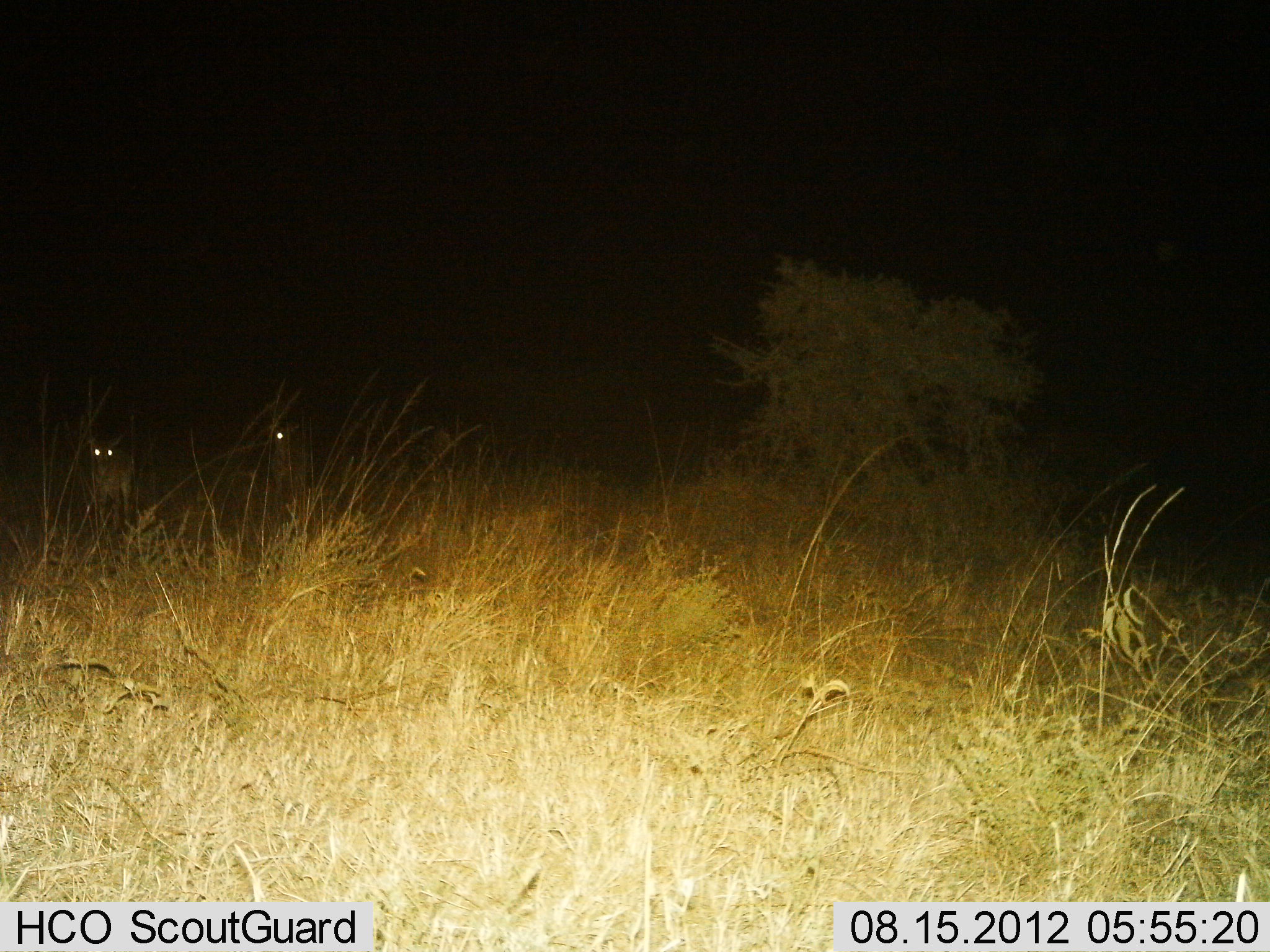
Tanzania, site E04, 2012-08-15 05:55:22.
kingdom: Animalia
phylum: Chordata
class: Mammalia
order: Carnivora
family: Hyaenidae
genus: Crocuta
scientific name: Crocuta crocuta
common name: spotted hyena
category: hyenaspotted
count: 2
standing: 100%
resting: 0%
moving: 0%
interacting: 0%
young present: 0%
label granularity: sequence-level